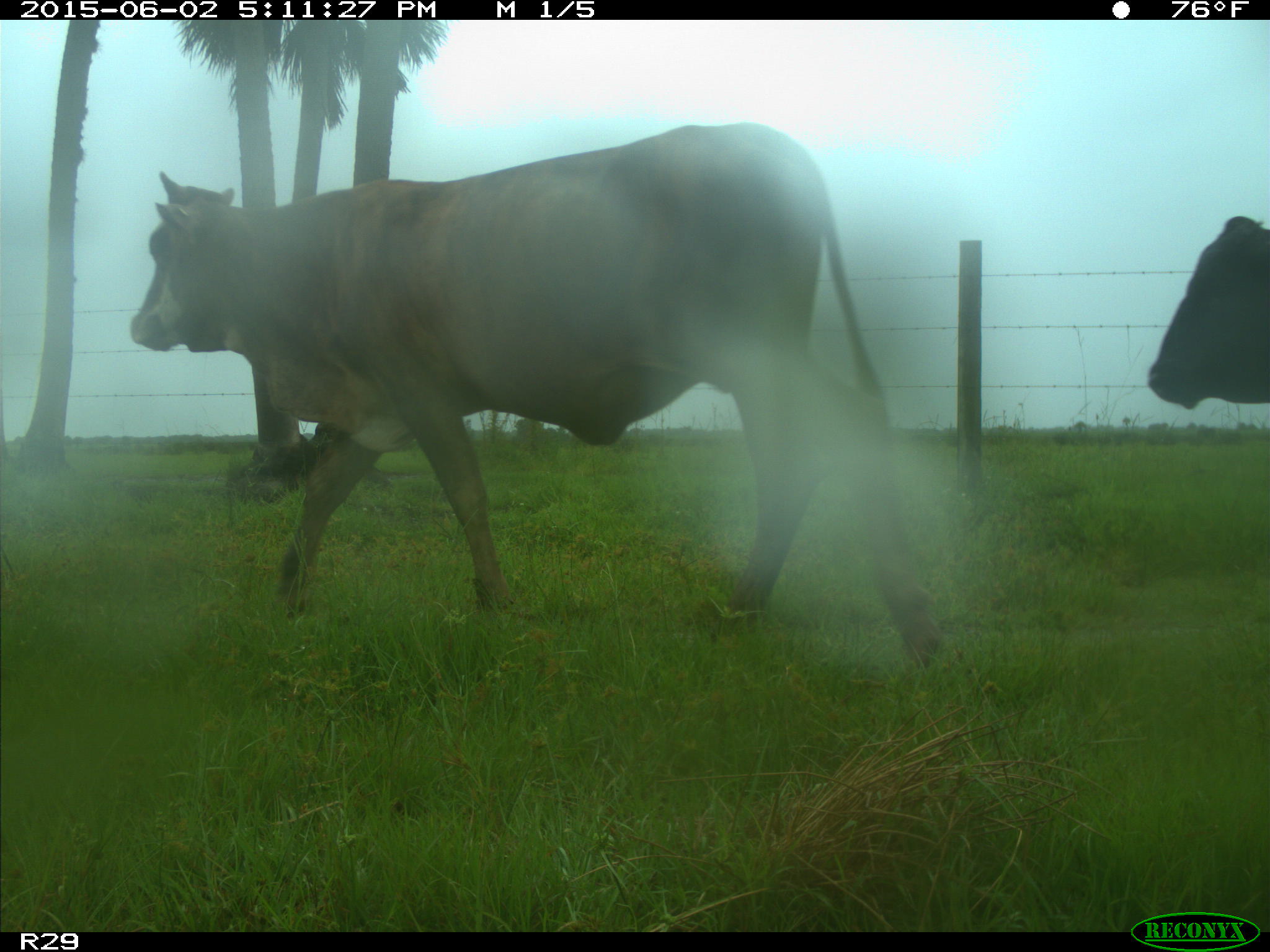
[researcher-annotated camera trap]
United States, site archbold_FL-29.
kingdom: Animalia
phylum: Chordata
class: Mammalia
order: Artiodactyla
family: Bovidae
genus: Bos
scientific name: Bos taurus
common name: domestic cow